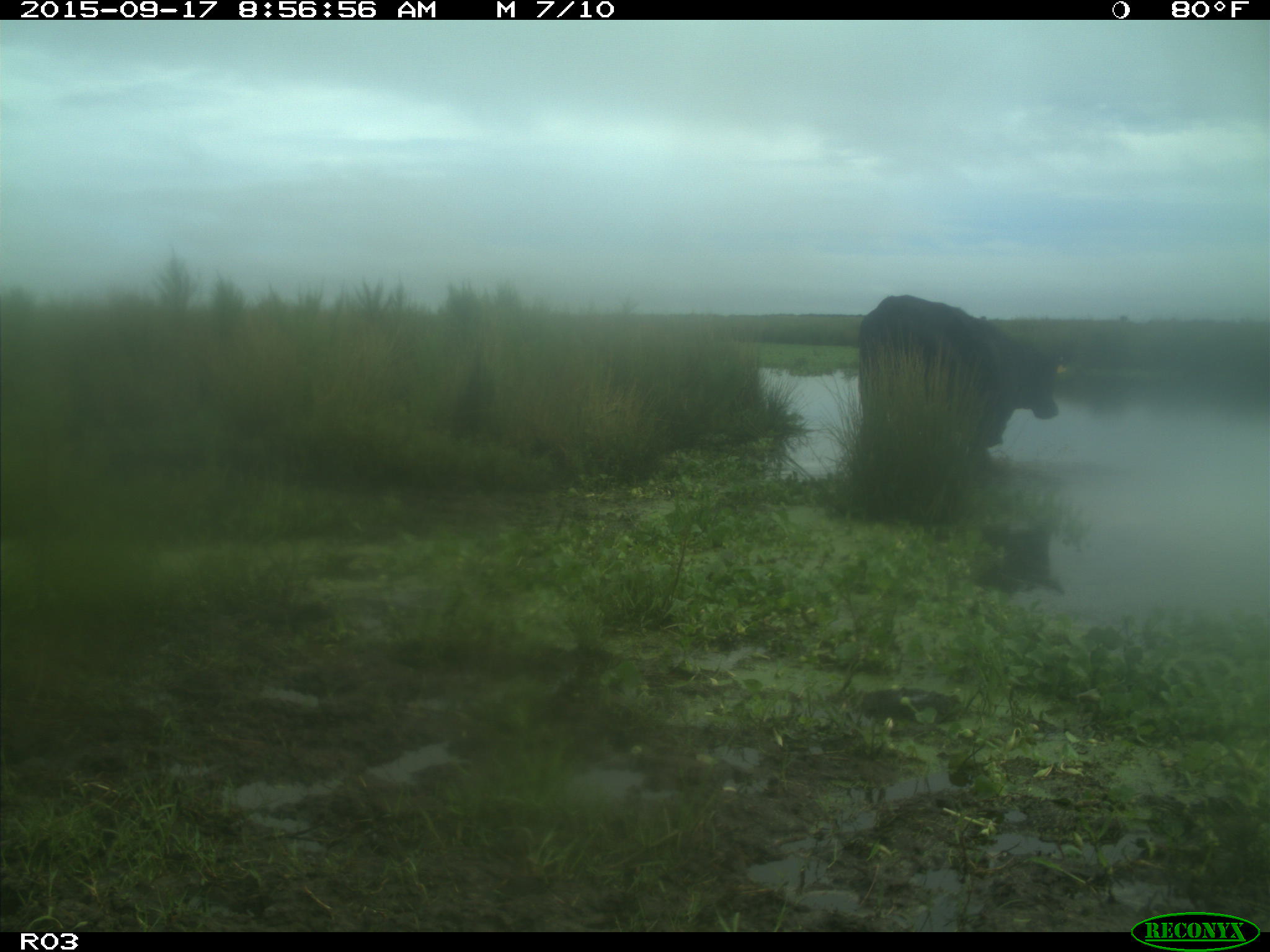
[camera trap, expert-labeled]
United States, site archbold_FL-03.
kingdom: Animalia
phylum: Chordata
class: Mammalia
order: Artiodactyla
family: Bovidae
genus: Bos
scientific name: Bos taurus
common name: domestic cow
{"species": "Bos taurus (domestic cow)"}